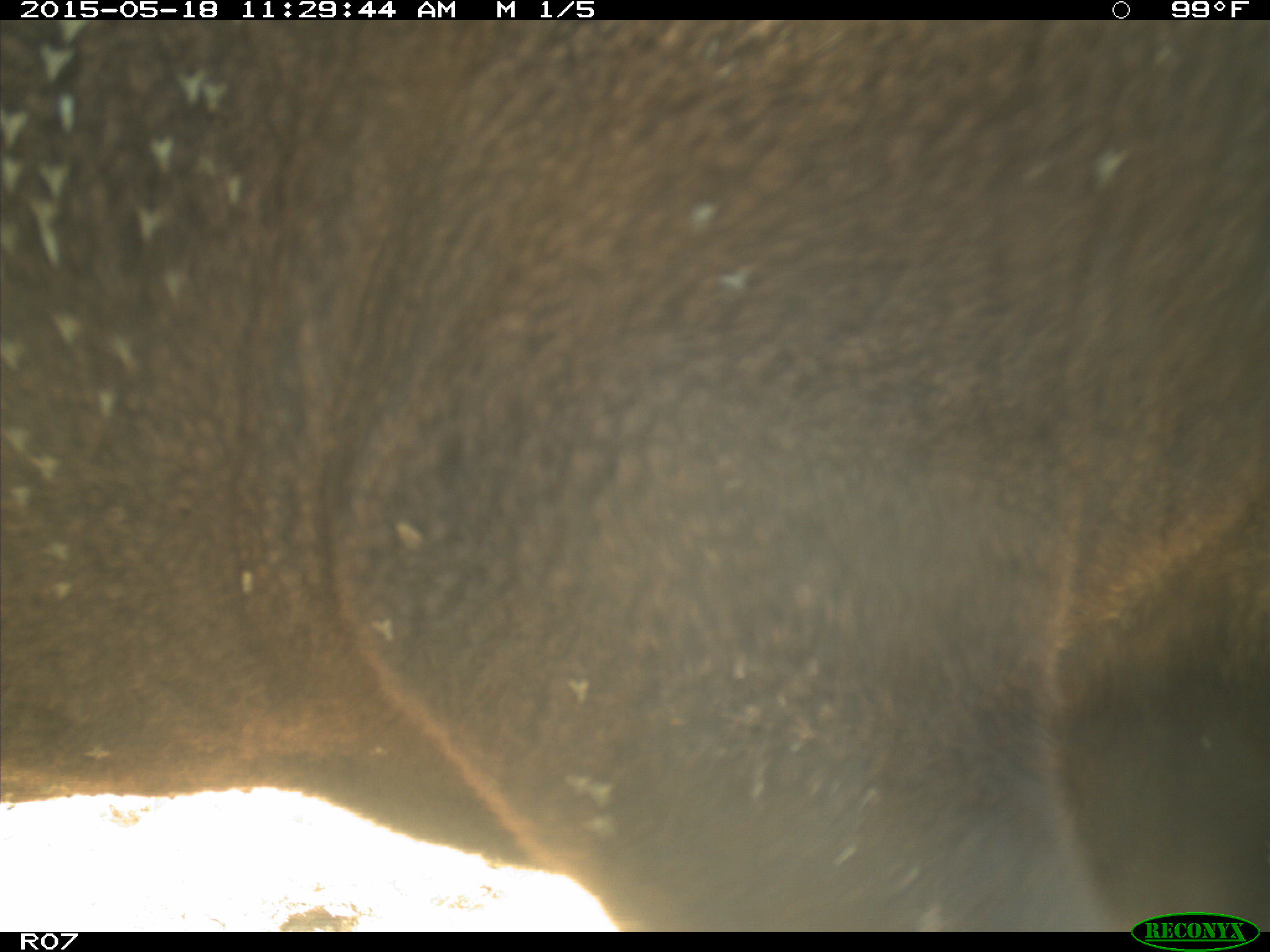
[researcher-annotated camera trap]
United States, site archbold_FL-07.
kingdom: Animalia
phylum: Chordata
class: Mammalia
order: Artiodactyla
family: Bovidae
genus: Bos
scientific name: Bos taurus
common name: domestic cow